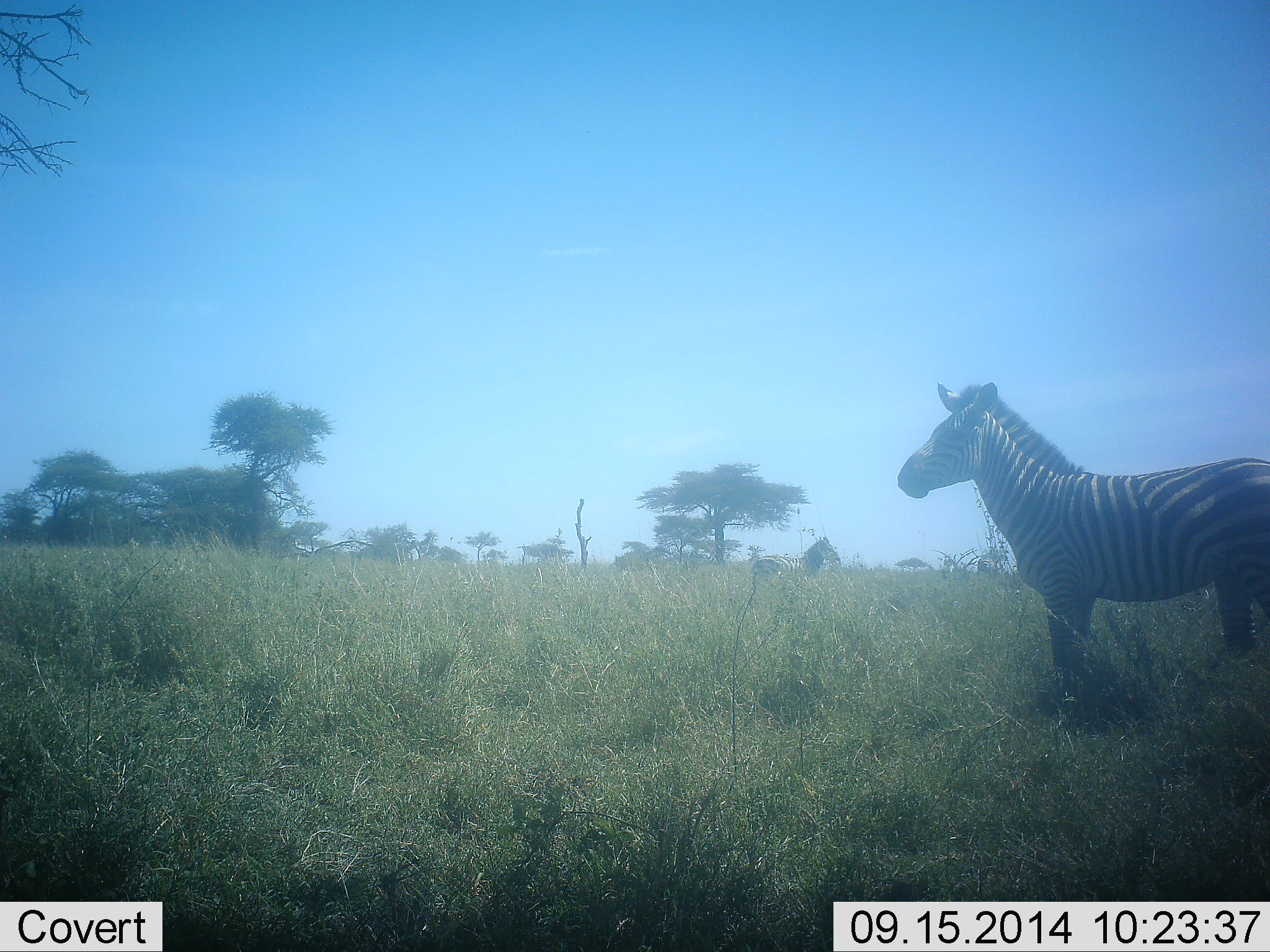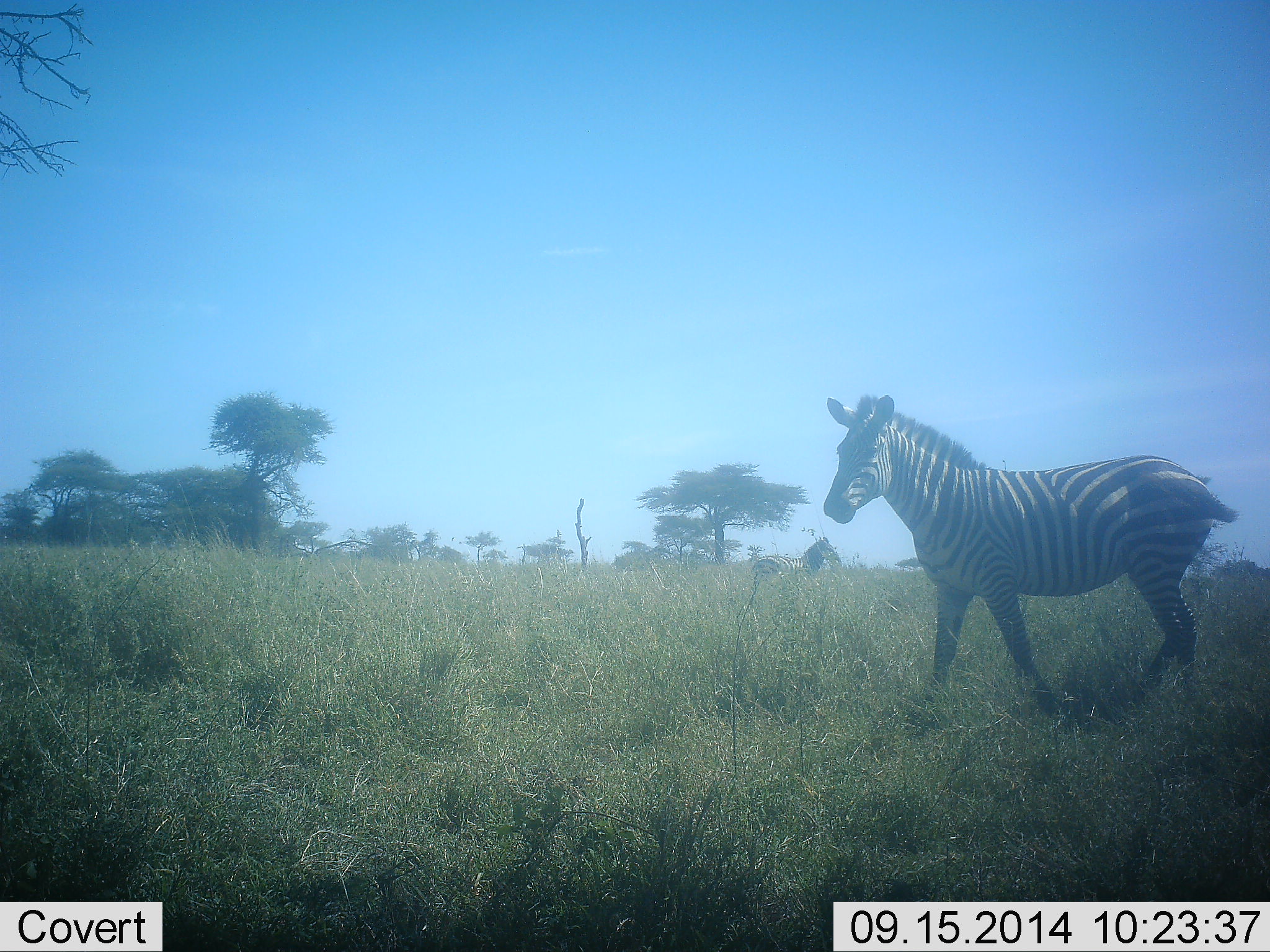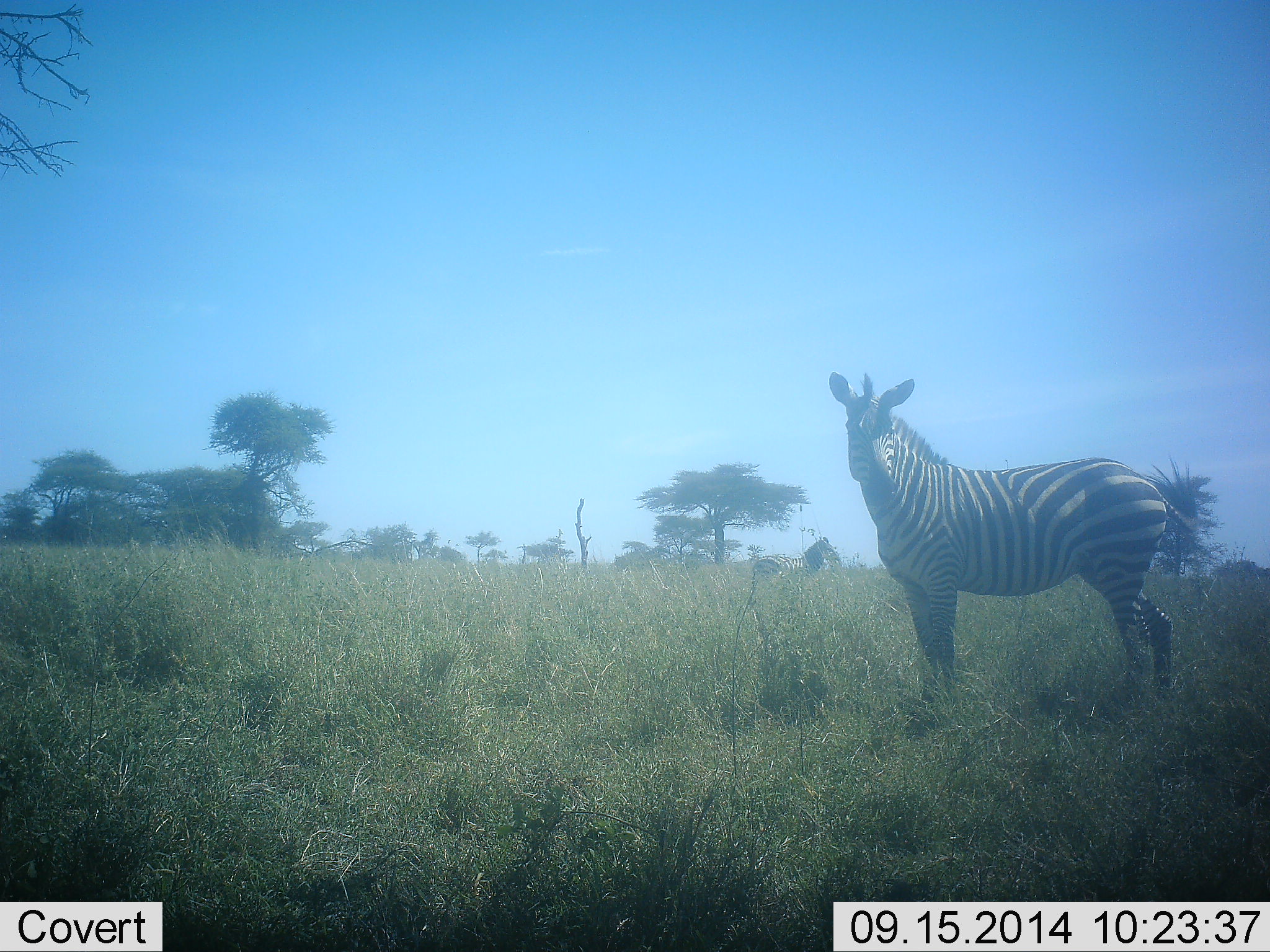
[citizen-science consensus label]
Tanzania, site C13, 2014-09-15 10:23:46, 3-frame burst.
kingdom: Animalia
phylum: Chordata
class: Mammalia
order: Perissodactyla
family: Equidae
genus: Equus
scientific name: Equus quagga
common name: plains zebra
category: zebra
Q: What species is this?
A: Zebra (plains zebra) (Equus quagga).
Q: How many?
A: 1.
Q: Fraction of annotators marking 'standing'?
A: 30%.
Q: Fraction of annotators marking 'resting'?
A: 0%.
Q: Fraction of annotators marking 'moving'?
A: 100%.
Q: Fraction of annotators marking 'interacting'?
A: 0%.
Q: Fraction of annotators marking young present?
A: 0%.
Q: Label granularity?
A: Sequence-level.